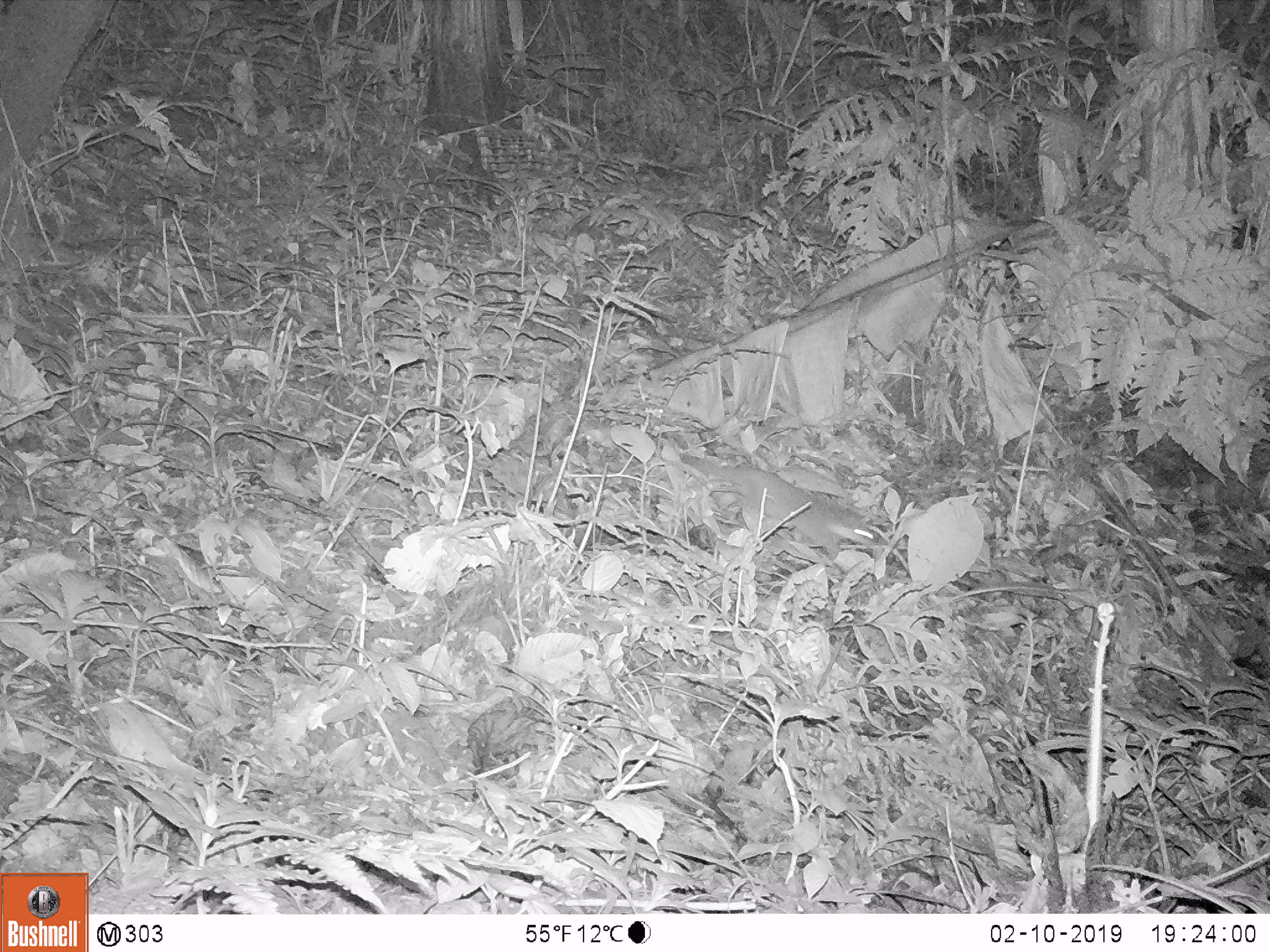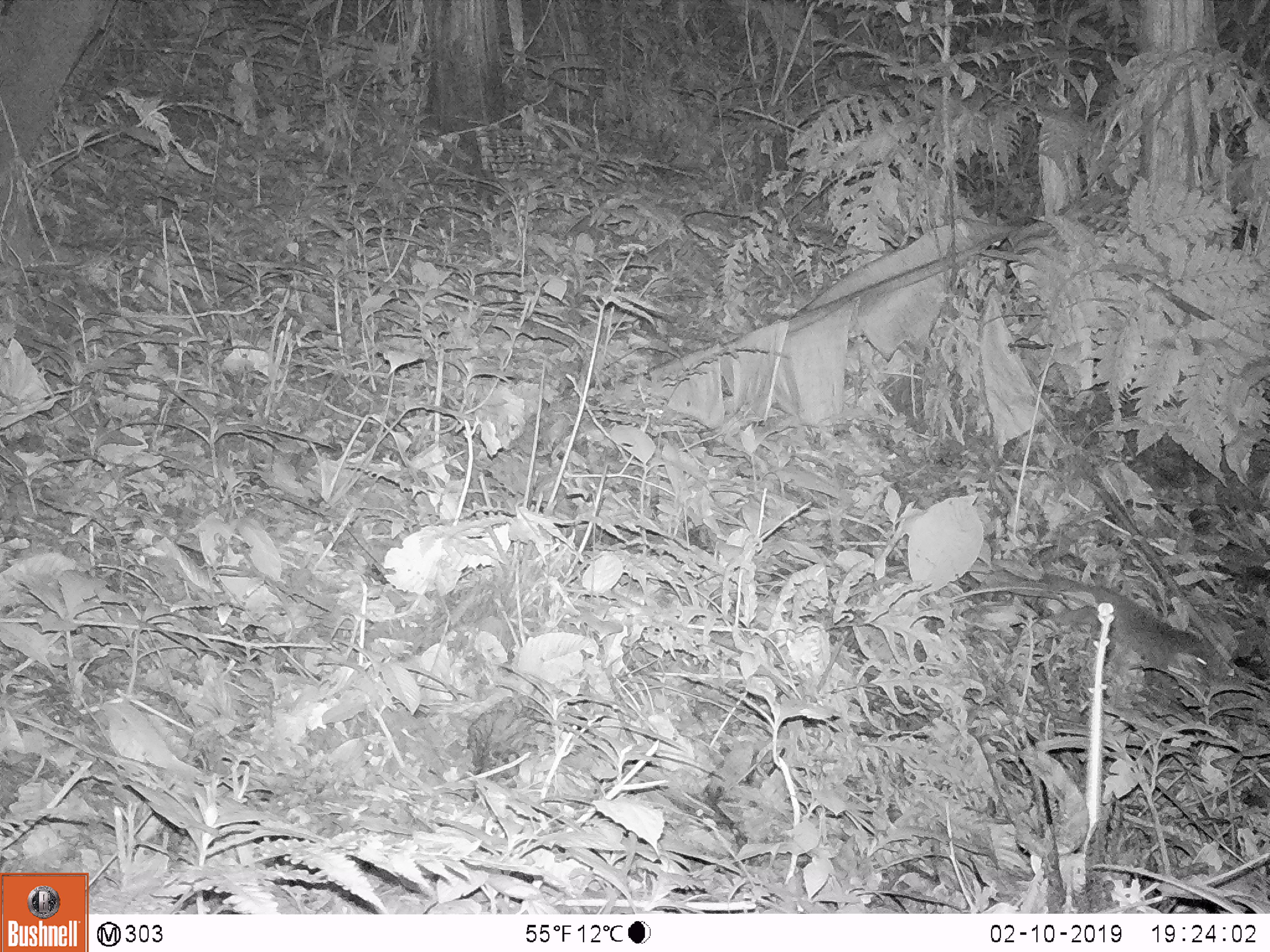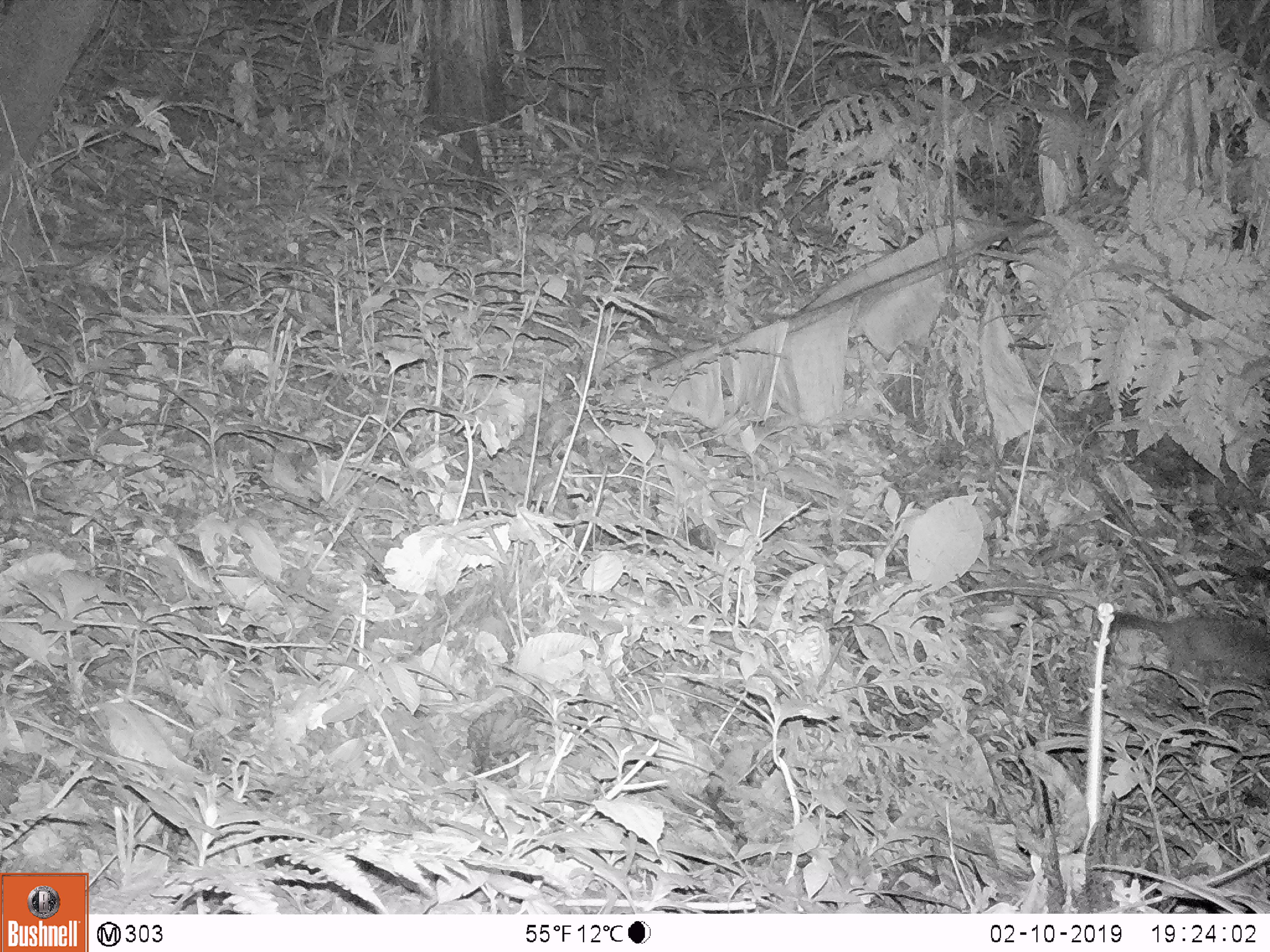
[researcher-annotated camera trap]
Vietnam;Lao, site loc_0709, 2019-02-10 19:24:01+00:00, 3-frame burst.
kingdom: Animalia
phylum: Chordata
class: Mammalia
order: Carnivora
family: Mustelidae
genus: Melogale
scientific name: Melogale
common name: ferret badger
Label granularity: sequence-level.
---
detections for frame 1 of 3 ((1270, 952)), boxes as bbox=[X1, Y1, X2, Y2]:
ferret badger: bbox=[674, 448, 879, 563]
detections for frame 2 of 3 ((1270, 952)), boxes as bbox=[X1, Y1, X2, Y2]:
ferret badger: bbox=[977, 566, 1229, 691]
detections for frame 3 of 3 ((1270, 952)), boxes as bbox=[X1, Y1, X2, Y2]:
ferret badger: bbox=[1100, 605, 1270, 695]